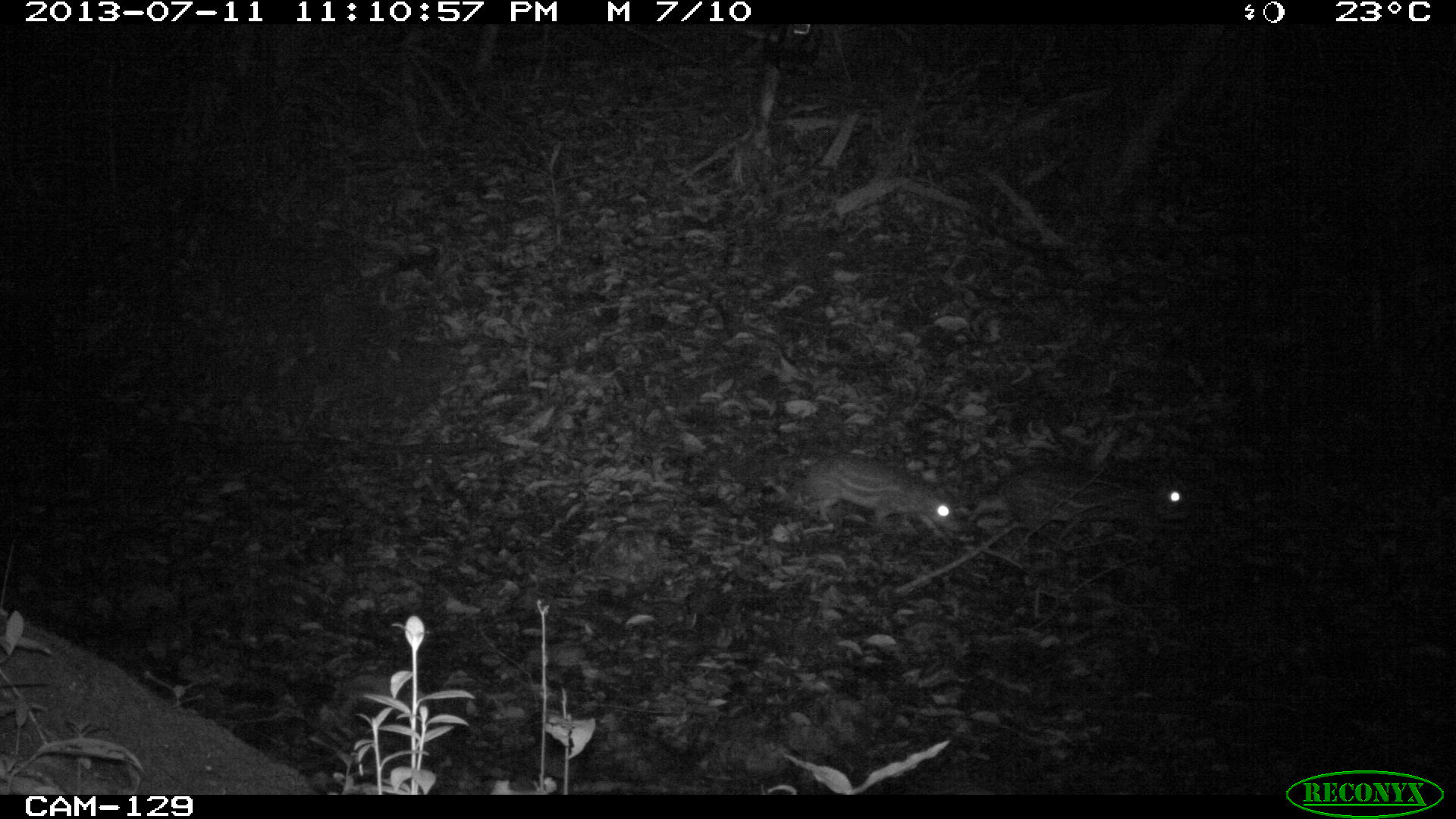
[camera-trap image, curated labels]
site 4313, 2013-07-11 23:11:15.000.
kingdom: Animalia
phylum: Chordata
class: Mammalia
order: Rodentia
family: Cuniculidae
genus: Cuniculus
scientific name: Cuniculus paca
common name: lowland paca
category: agouti paca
Agouti paca (lowland paca) (Cuniculus paca), count 2.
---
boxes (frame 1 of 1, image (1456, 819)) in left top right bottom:
agouti paca: 971 465 1193 534; 793 450 967 534